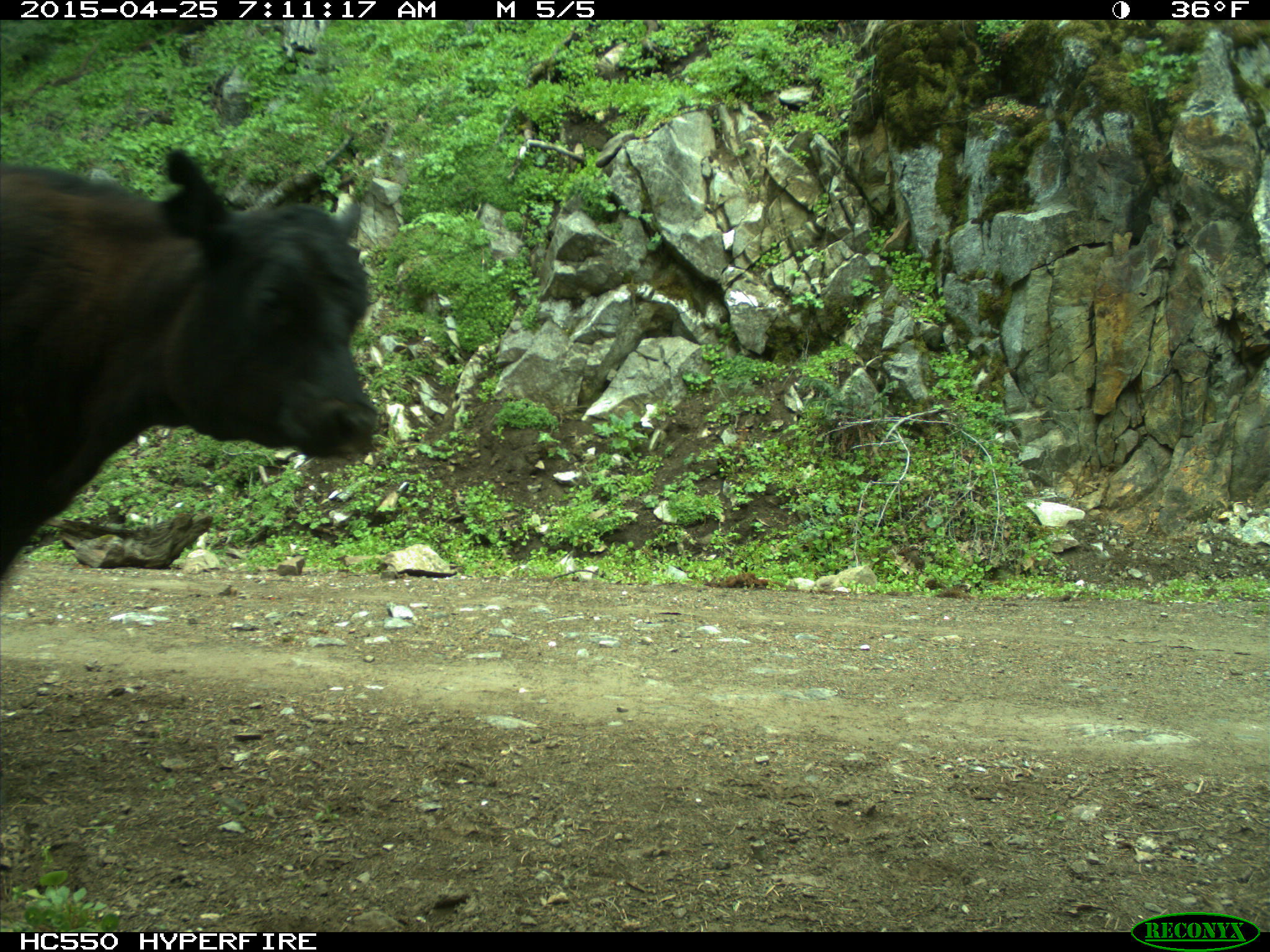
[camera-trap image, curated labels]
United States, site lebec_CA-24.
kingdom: Animalia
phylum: Chordata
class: Mammalia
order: Artiodactyla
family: Bovidae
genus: Bos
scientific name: Bos taurus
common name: domestic cow